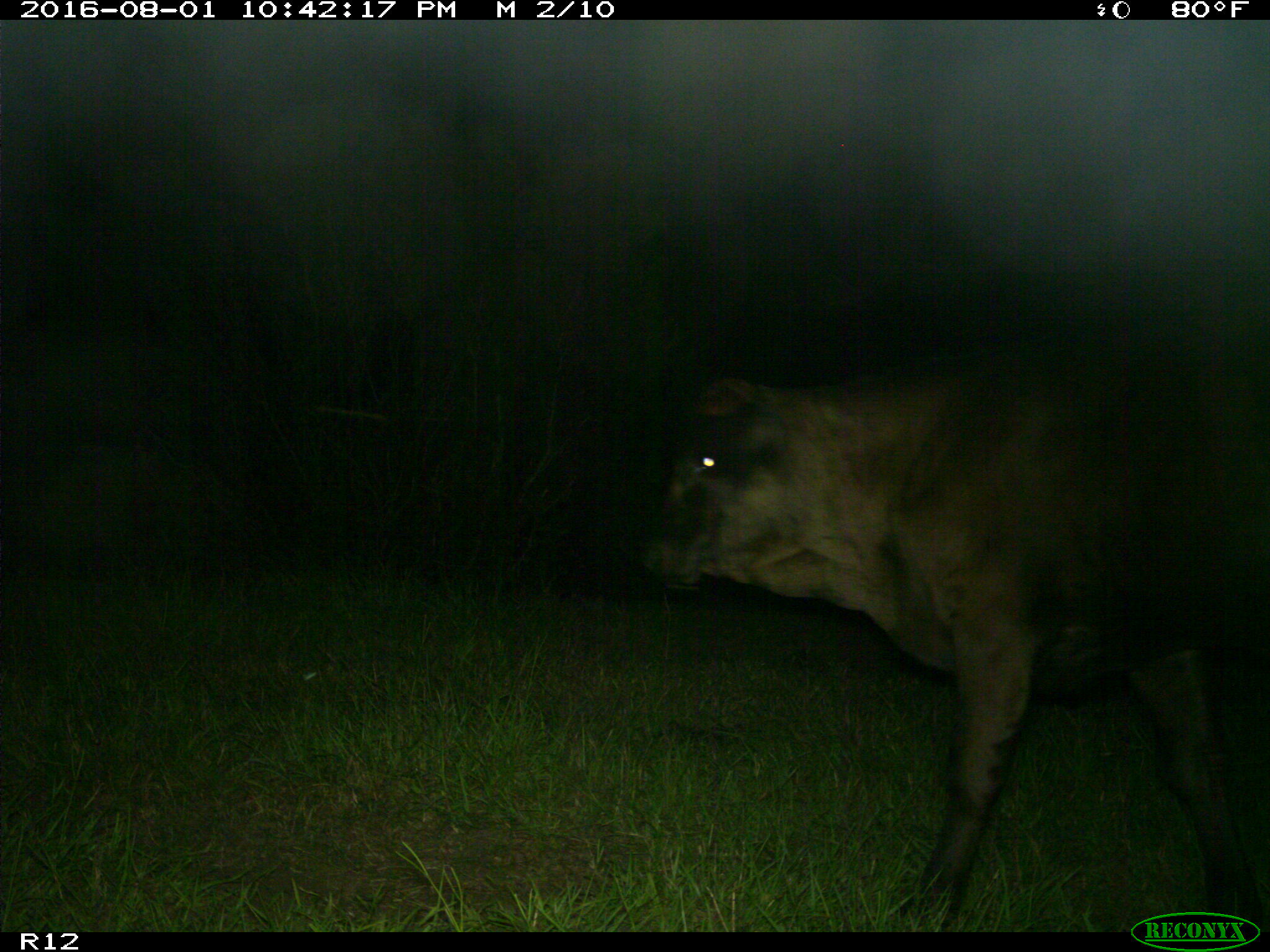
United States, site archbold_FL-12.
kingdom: Animalia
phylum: Chordata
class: Mammalia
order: Artiodactyla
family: Bovidae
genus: Bos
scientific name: Bos taurus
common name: domestic cow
Bos taurus (domestic cow).